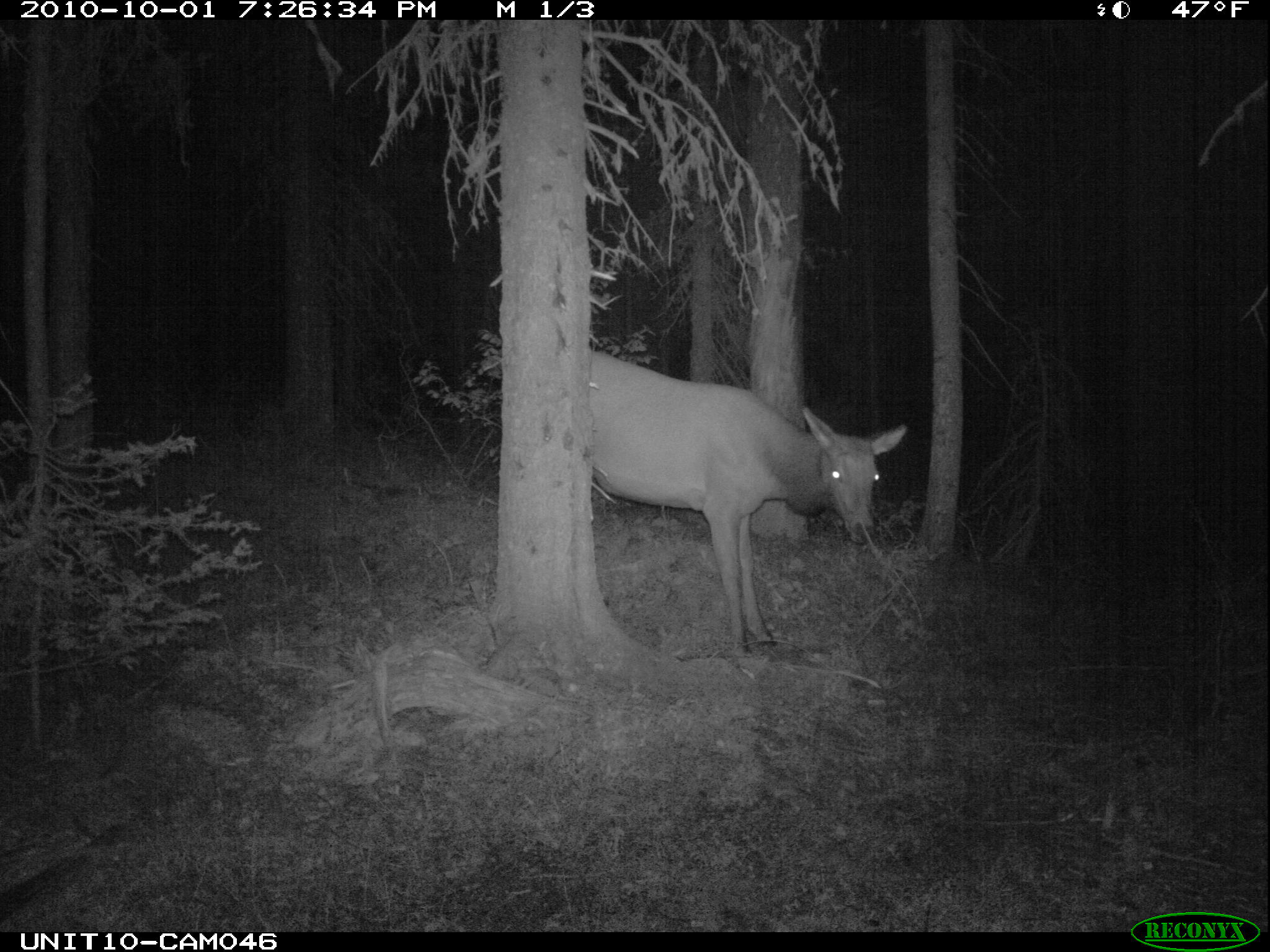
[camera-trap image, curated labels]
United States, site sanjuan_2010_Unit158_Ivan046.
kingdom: Animalia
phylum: Chordata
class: Mammalia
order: Artiodactyla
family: Cervidae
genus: Cervus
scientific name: Cervus elaphus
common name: red deer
Cervus elaphus (red deer).